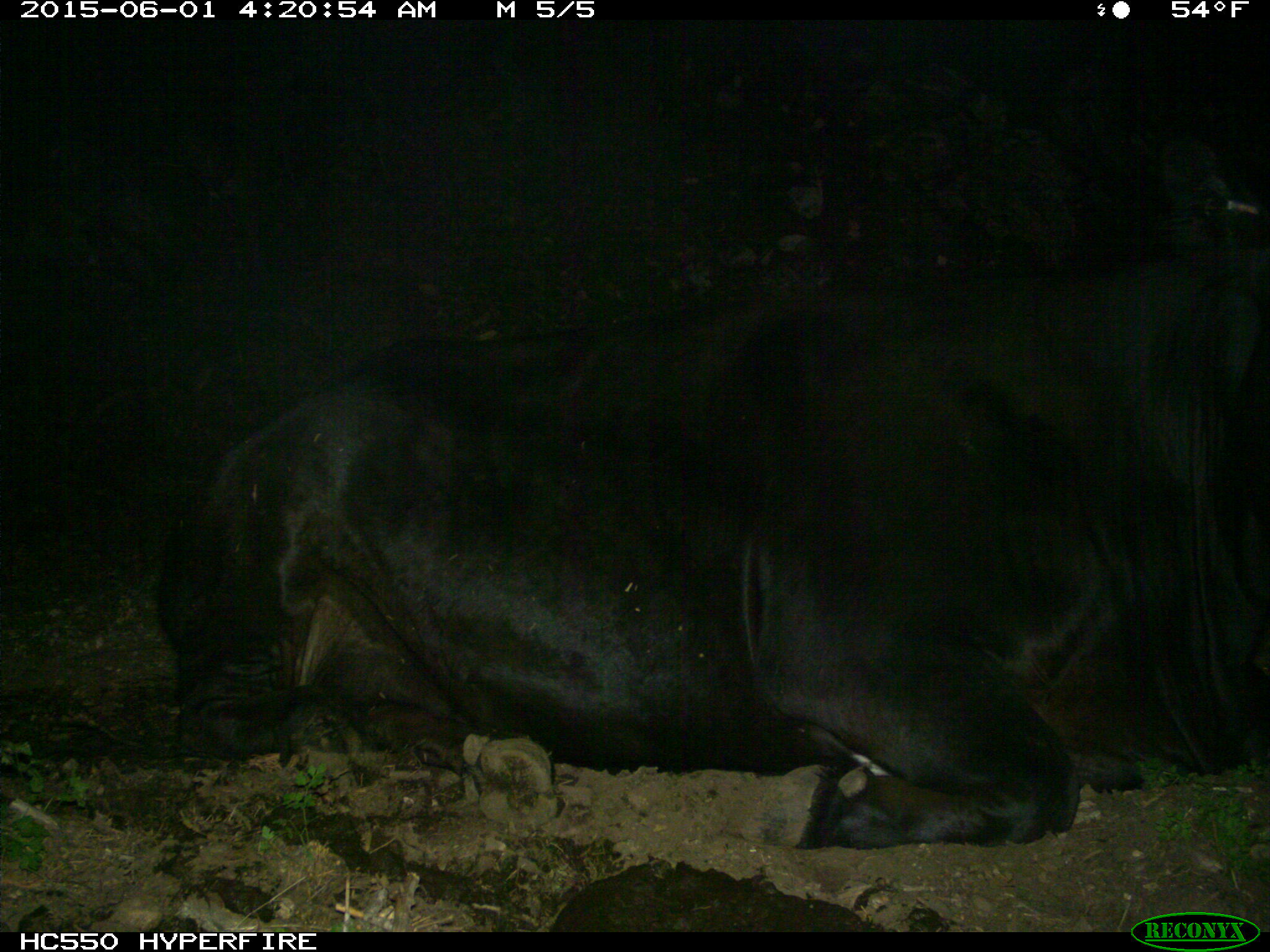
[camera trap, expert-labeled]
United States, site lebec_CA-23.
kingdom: Animalia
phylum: Chordata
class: Mammalia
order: Artiodactyla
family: Bovidae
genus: Bos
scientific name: Bos taurus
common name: domestic cow